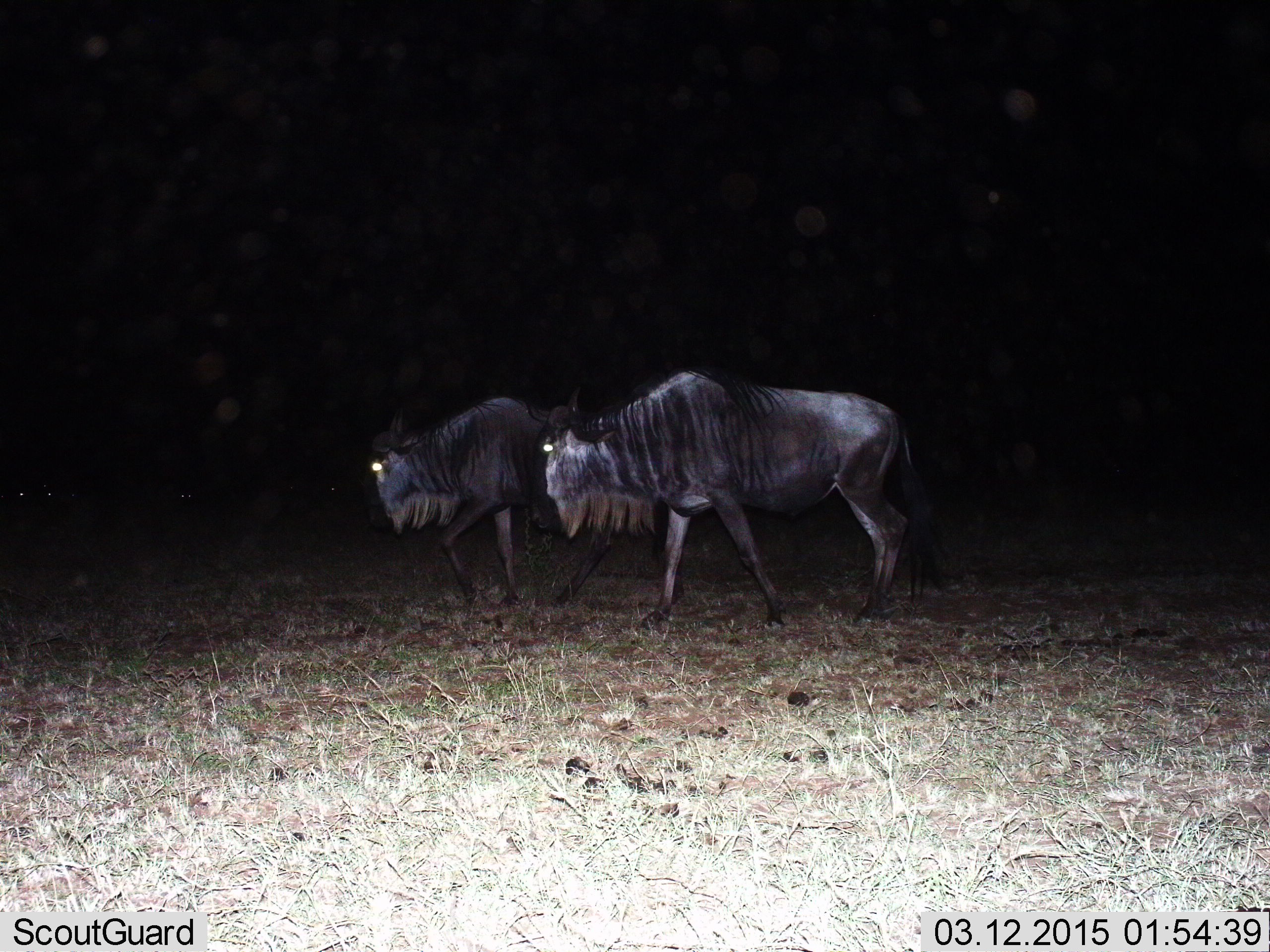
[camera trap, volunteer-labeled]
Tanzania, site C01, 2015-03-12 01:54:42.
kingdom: Animalia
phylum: Chordata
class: Mammalia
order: Artiodactyla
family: Bovidae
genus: Connochaetes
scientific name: Connochaetes taurinus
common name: blue wildebeest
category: wildebeest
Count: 2.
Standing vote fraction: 30%.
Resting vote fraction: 0%.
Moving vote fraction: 90%.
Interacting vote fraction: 0%.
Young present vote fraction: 0%.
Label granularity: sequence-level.